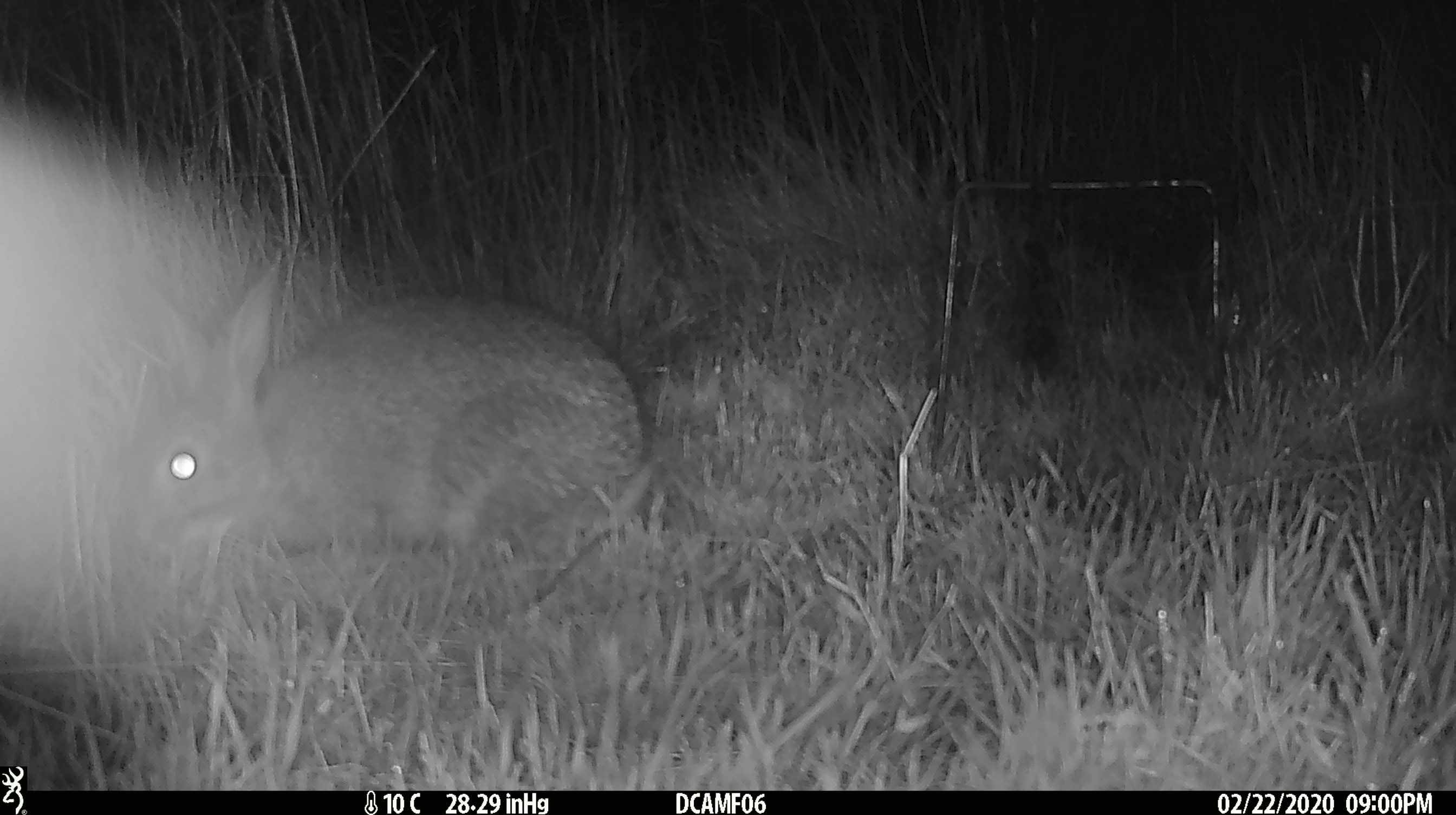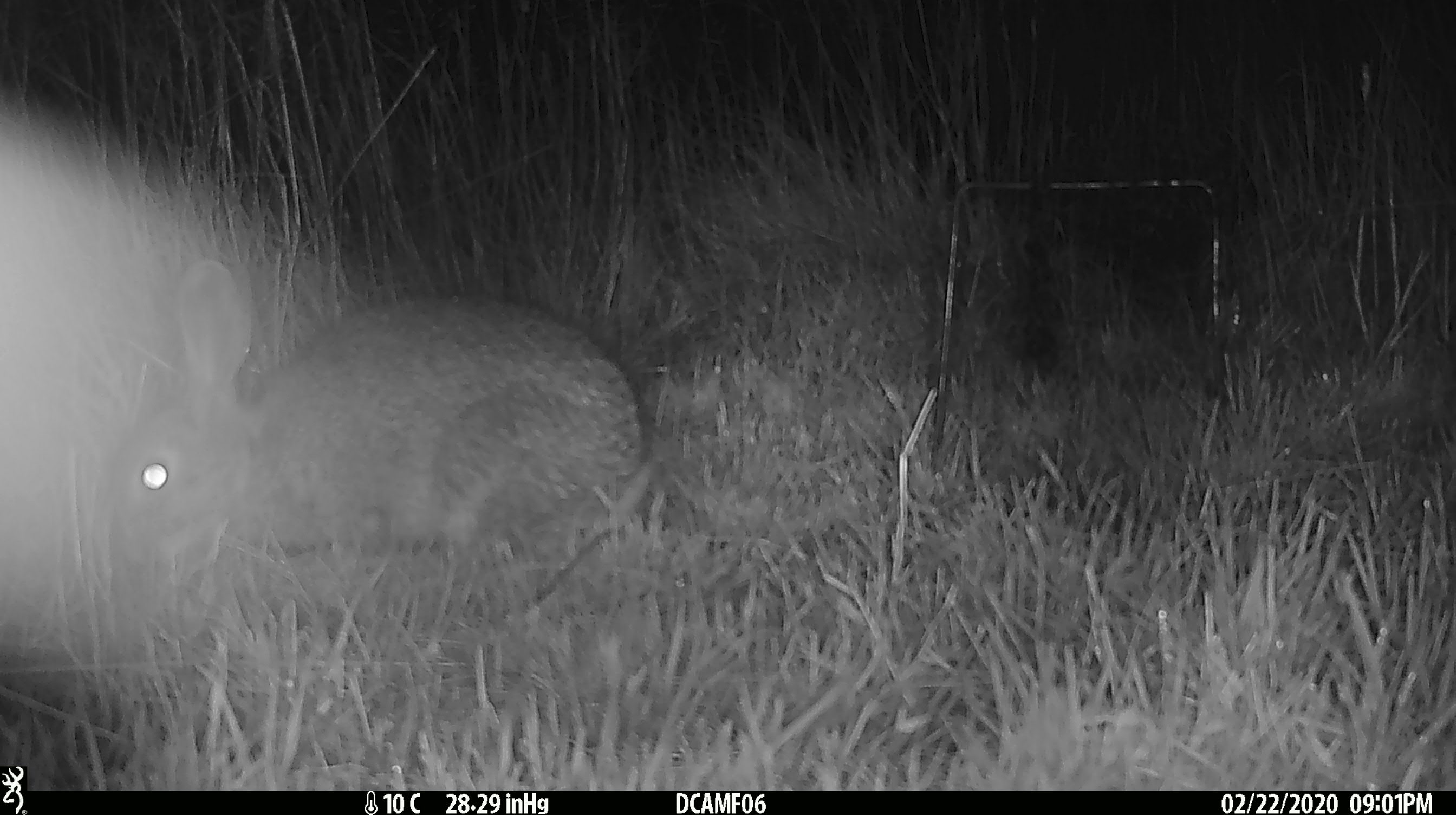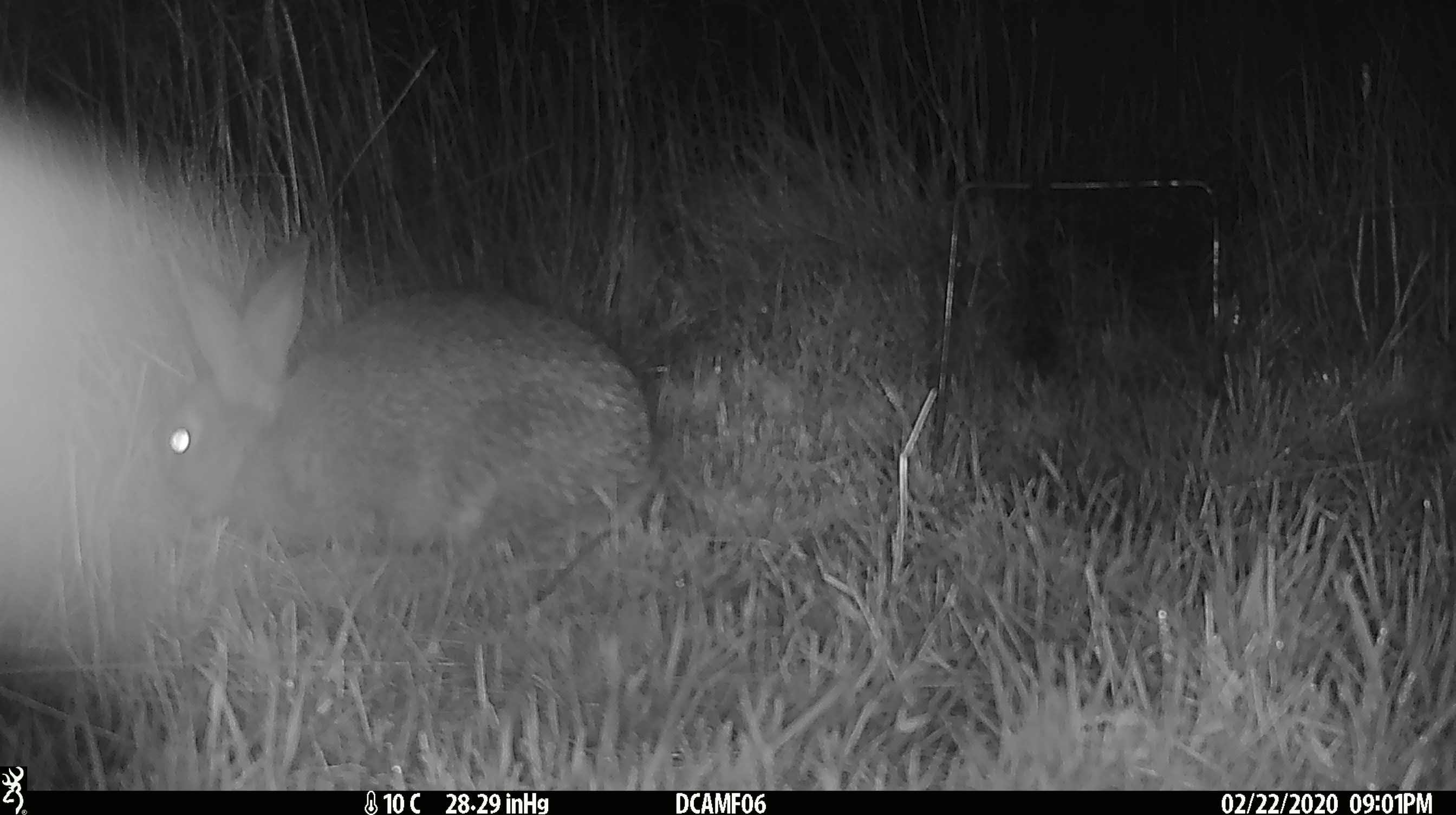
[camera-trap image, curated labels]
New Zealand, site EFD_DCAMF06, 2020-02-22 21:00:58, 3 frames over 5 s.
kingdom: Animalia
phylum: Chordata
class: Mammalia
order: Lagomorpha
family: Leporidae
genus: Oryctolagus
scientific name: Oryctolagus cuniculus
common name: european rabbit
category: rabbit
Rabbit (european rabbit) (Oryctolagus cuniculus).